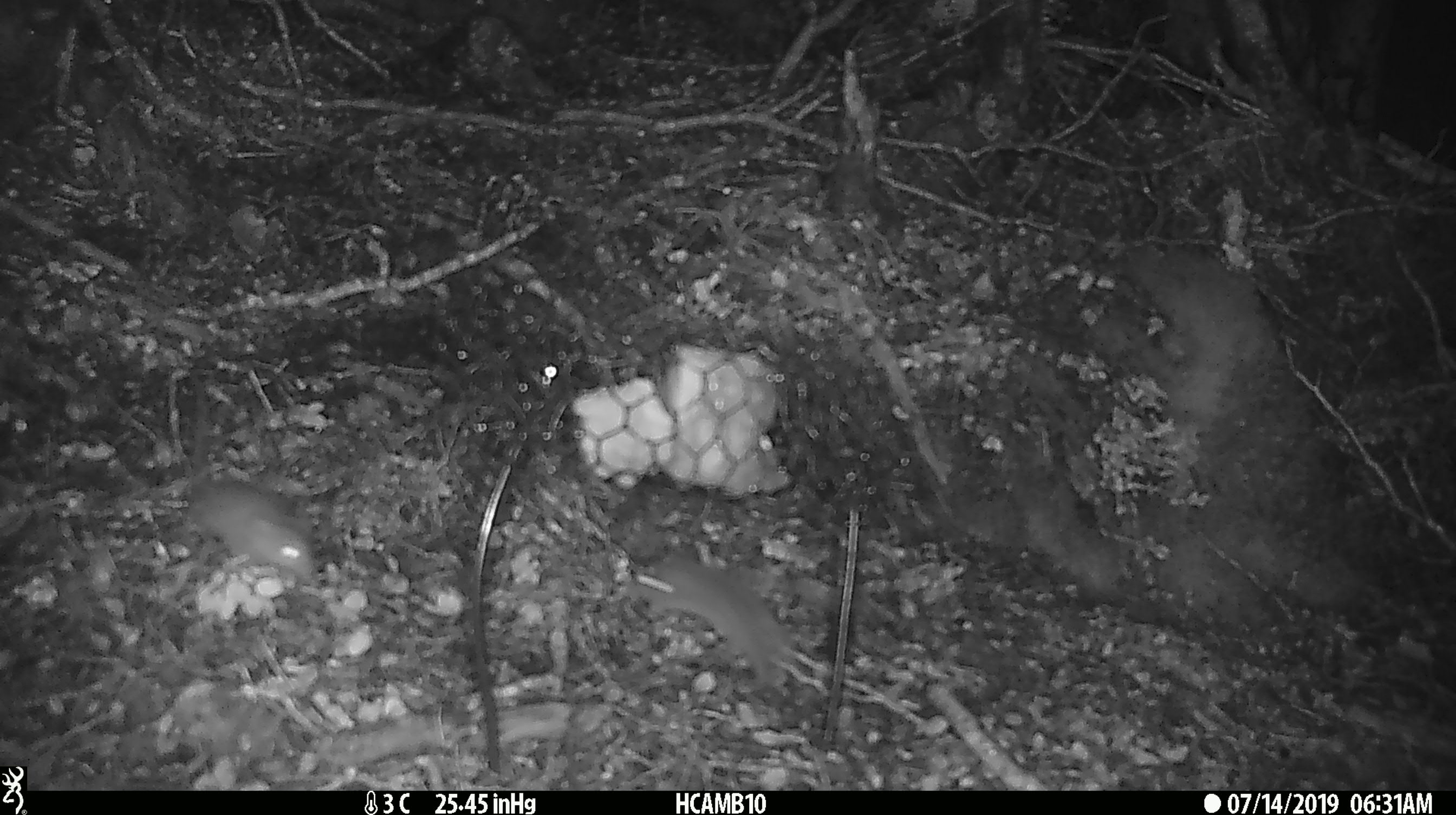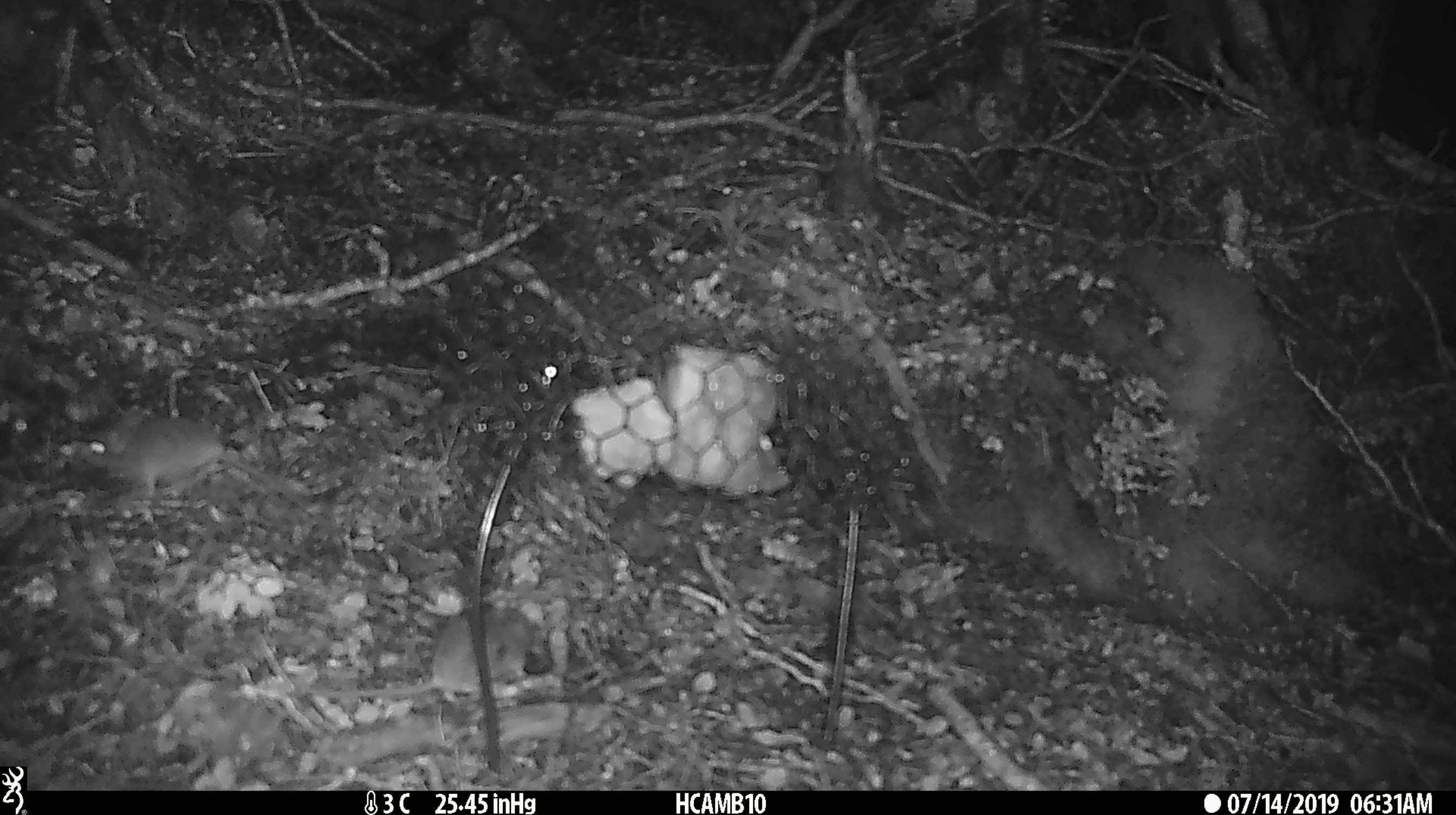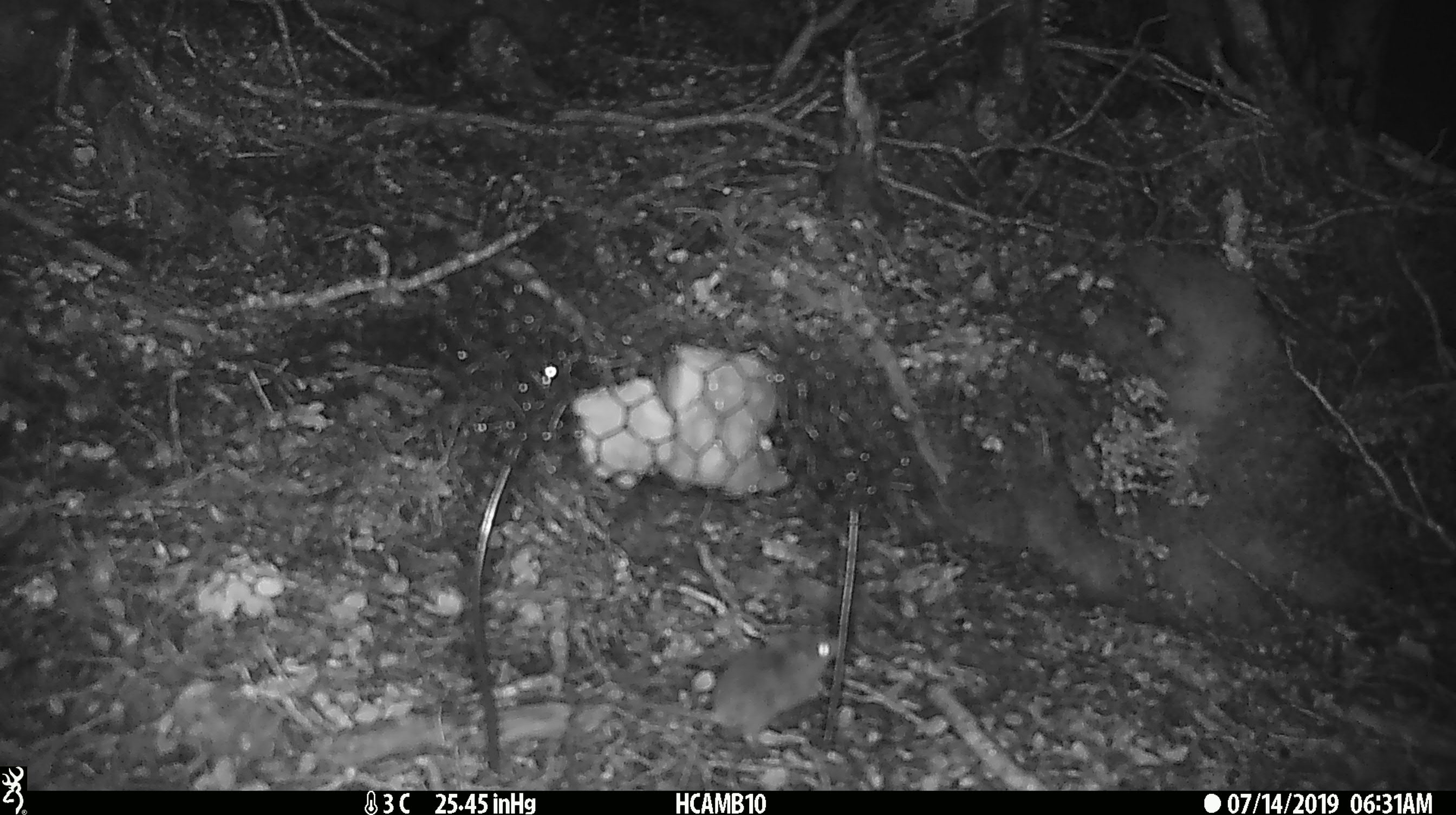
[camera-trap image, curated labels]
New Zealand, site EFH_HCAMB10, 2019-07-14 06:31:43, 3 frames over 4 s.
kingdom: Animalia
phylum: Chordata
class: Mammalia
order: Rodentia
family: Muridae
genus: Mus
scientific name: Mus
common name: mouse